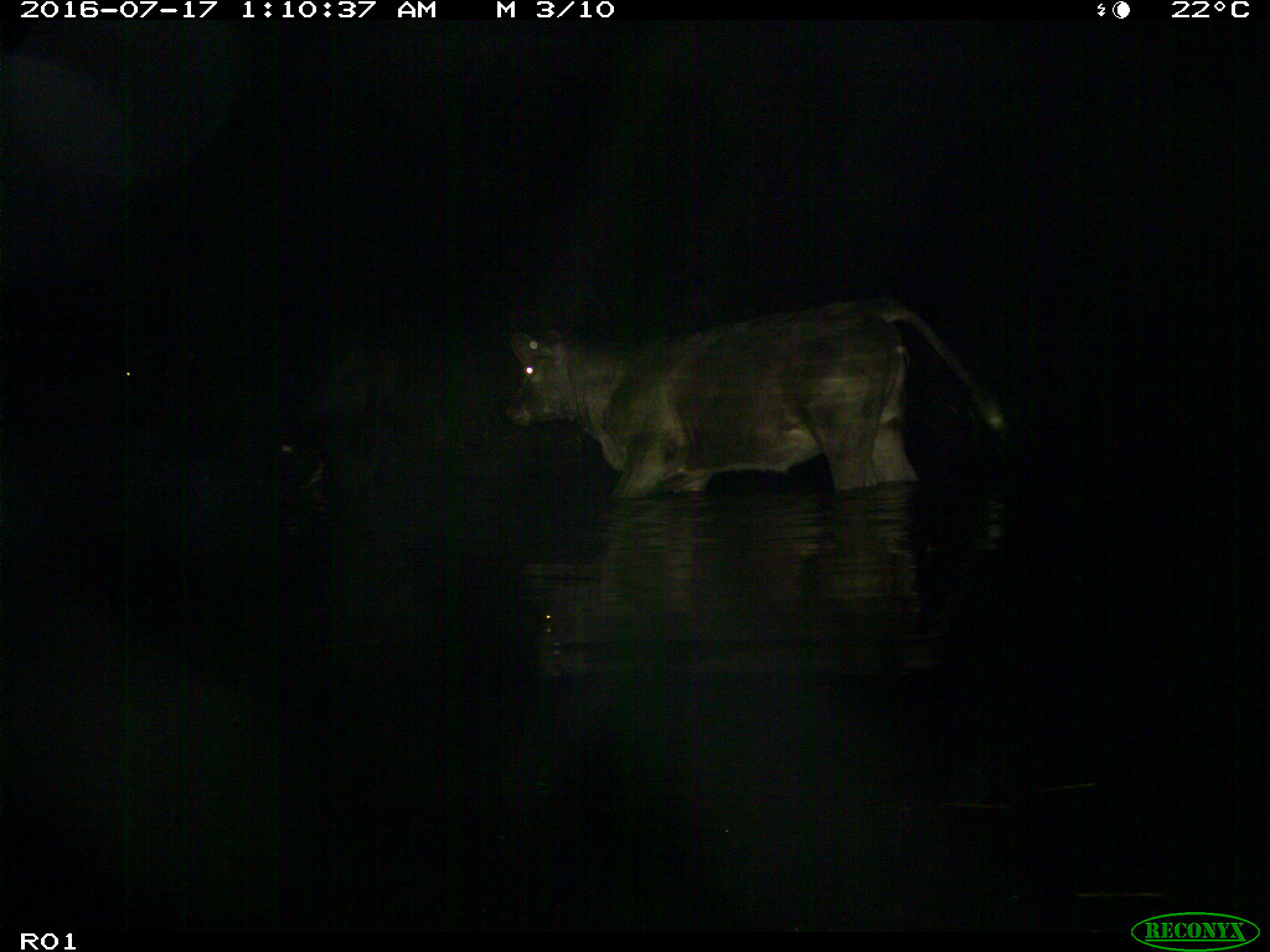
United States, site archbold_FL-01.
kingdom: Animalia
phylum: Chordata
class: Mammalia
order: Artiodactyla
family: Bovidae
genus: Bos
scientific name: Bos taurus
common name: domestic cow